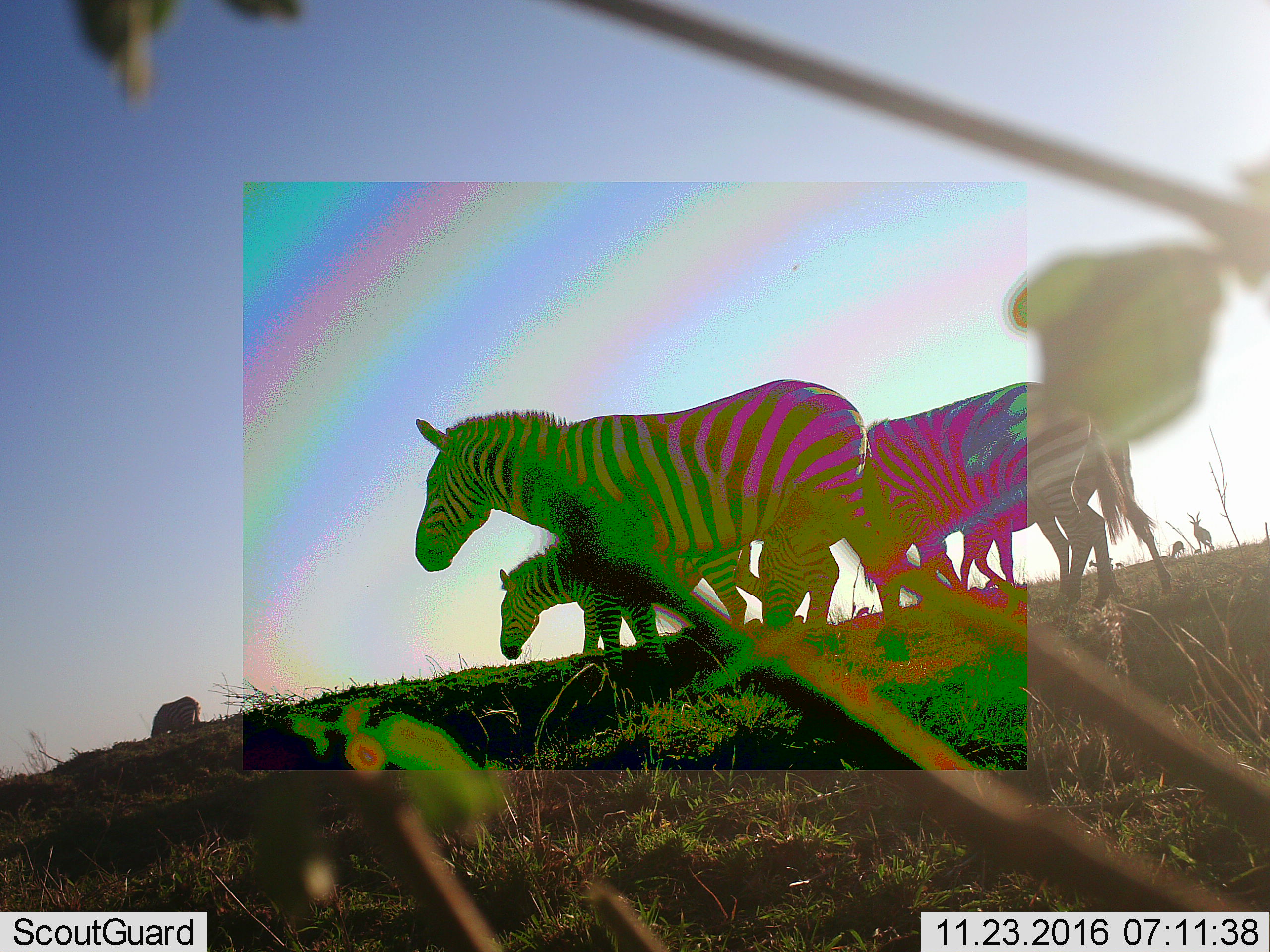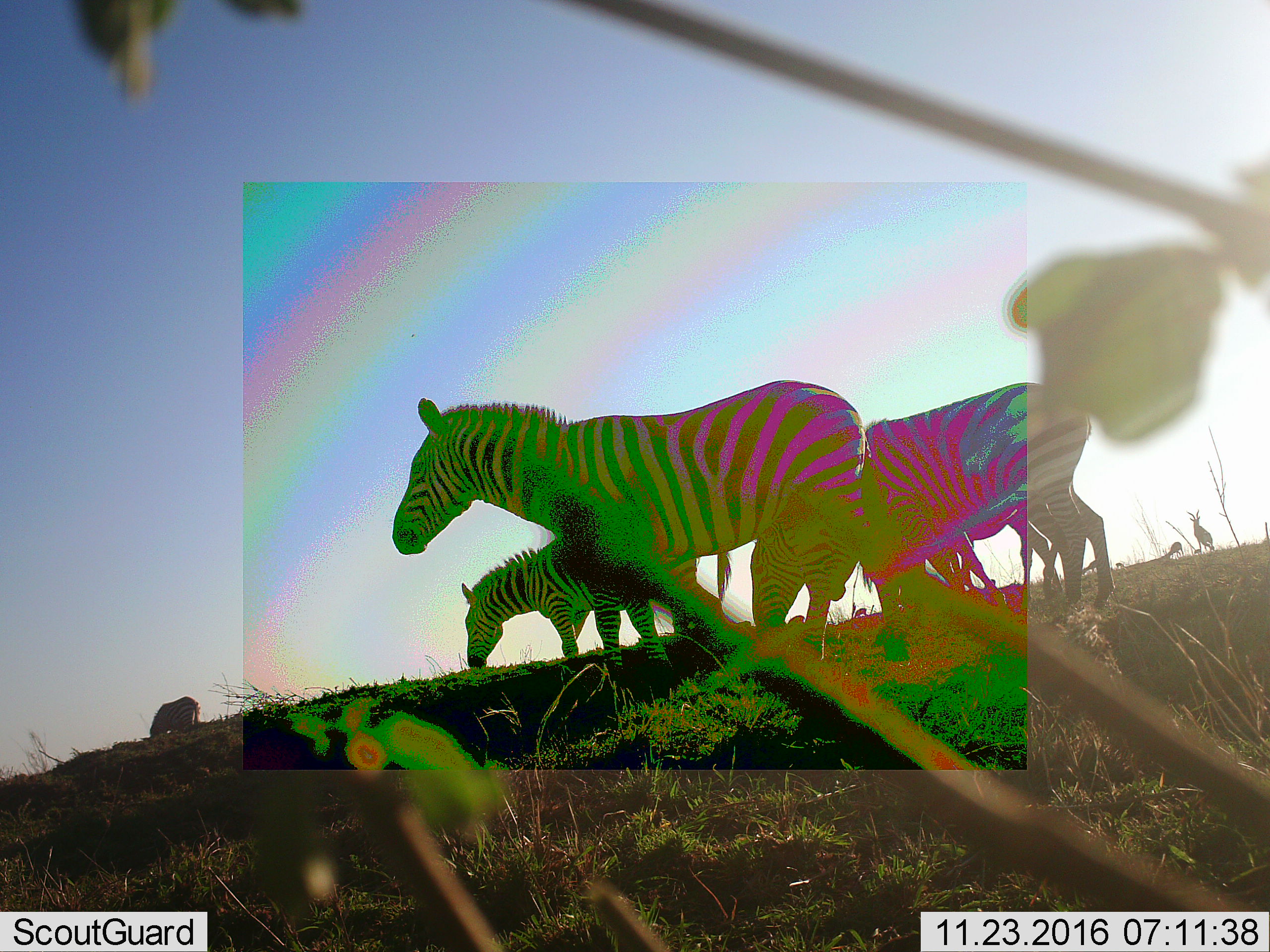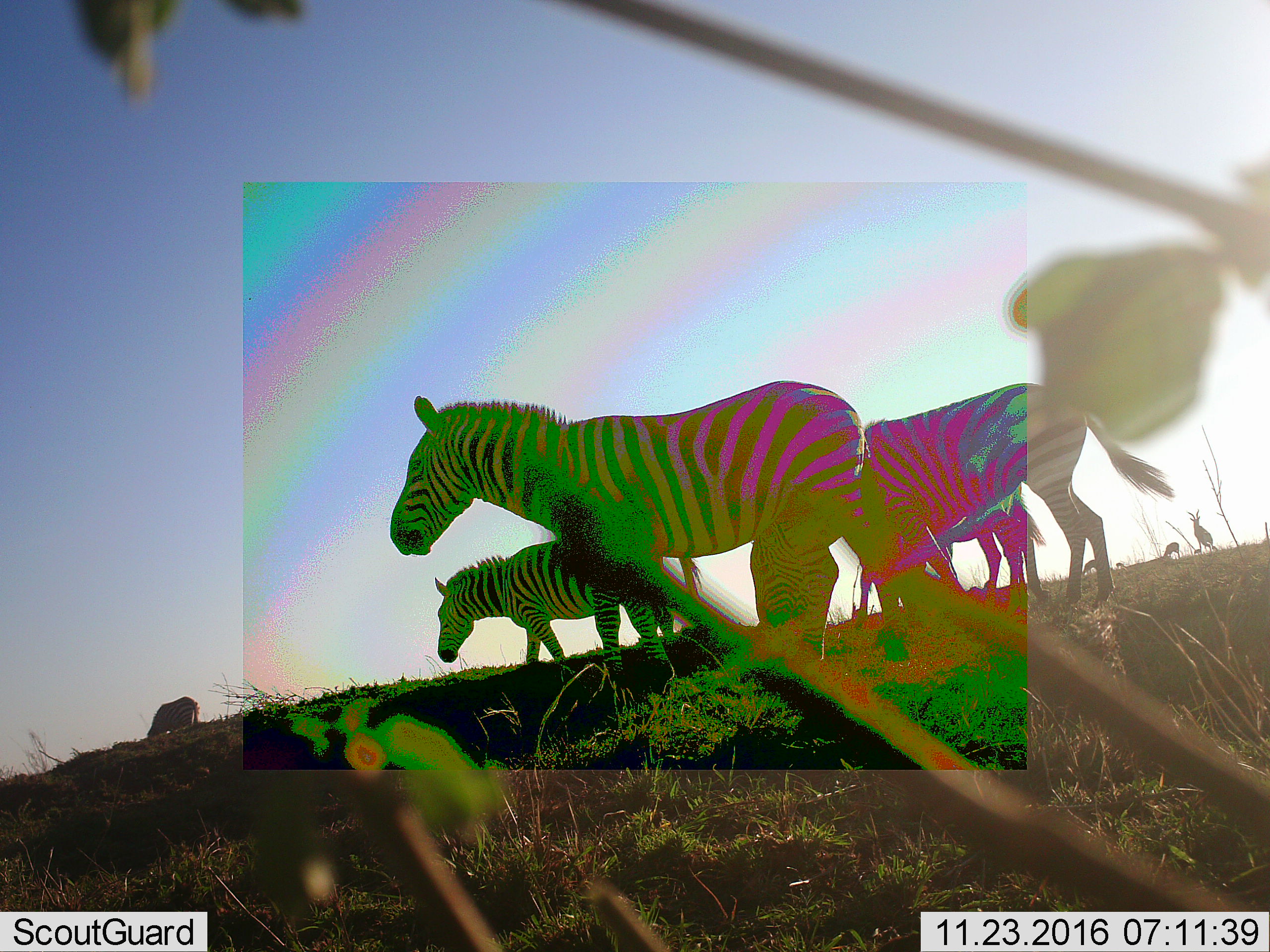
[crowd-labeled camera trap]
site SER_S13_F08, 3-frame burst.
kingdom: Animalia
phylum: Chordata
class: Mammalia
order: Perissodactyla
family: Equidae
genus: Equus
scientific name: Equus quagga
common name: plains zebra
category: zebraplains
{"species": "zebraplains (plains zebra) (Equus quagga)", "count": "5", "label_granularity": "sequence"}